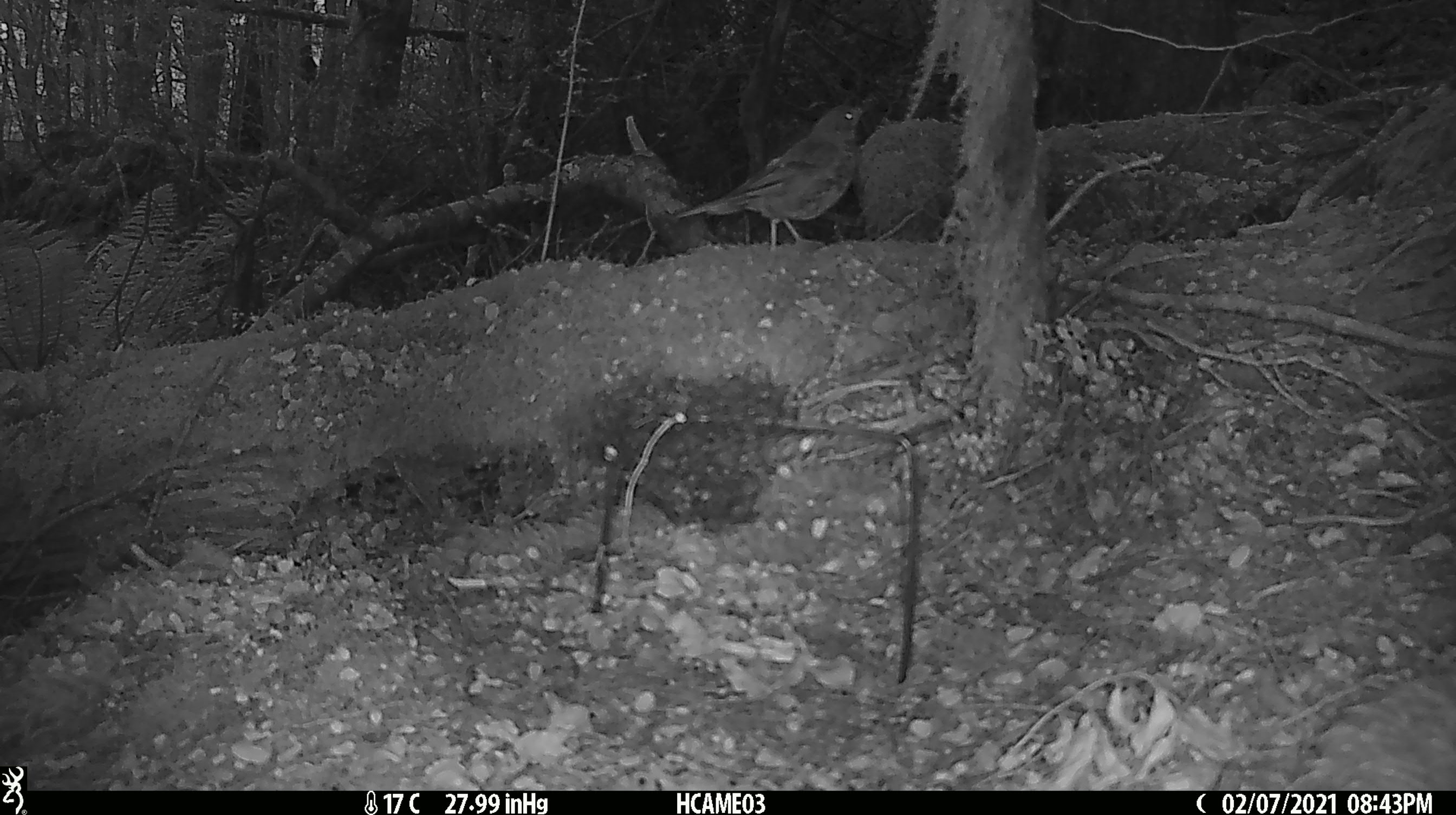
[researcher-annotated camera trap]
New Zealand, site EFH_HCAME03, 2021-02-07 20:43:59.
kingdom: Animalia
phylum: Chordata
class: Aves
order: Passeriformes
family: Turdidae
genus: Turdus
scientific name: Turdus philomelos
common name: song thrush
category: thrush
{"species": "thrush (song thrush) (Turdus philomelos)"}